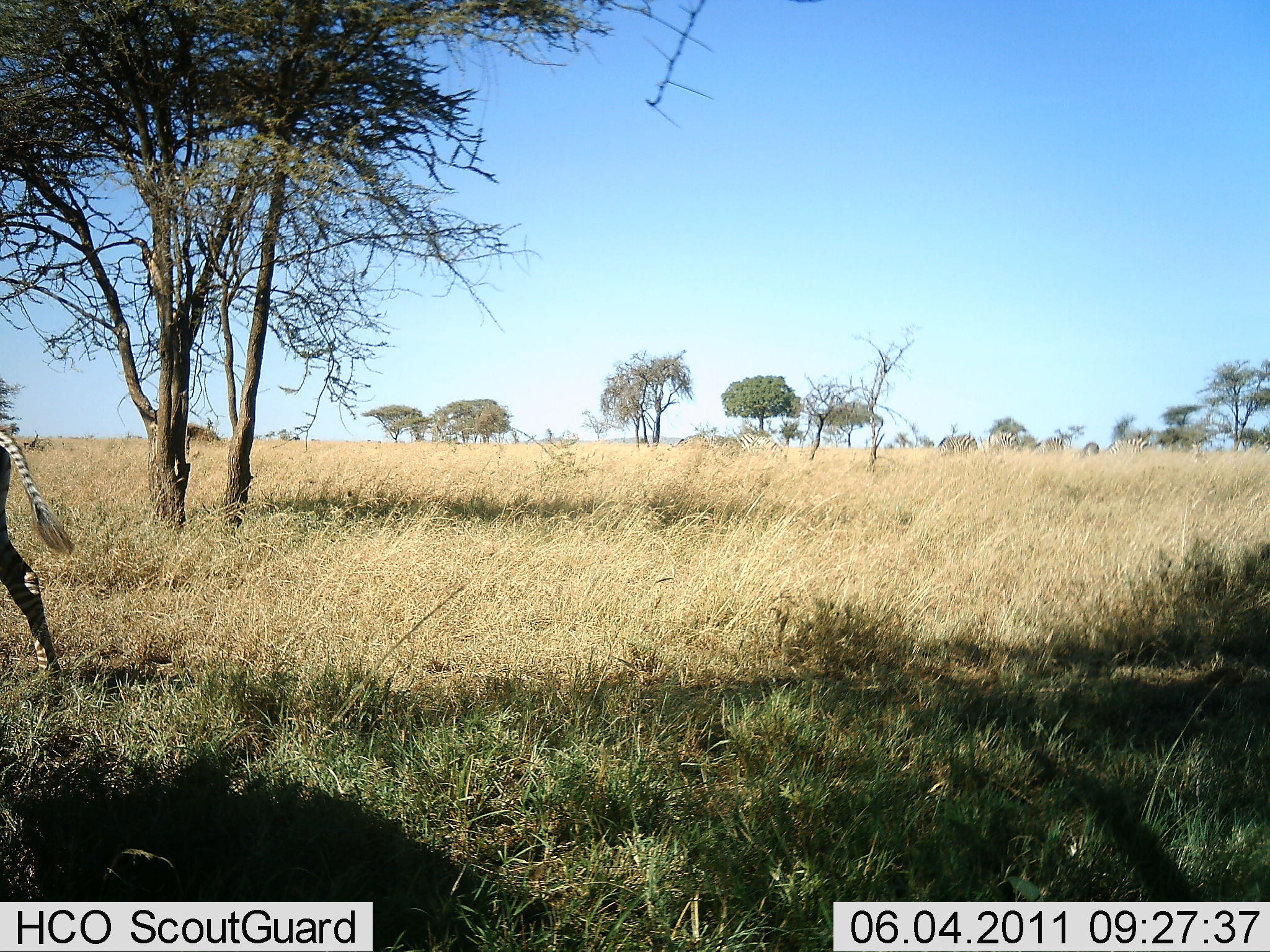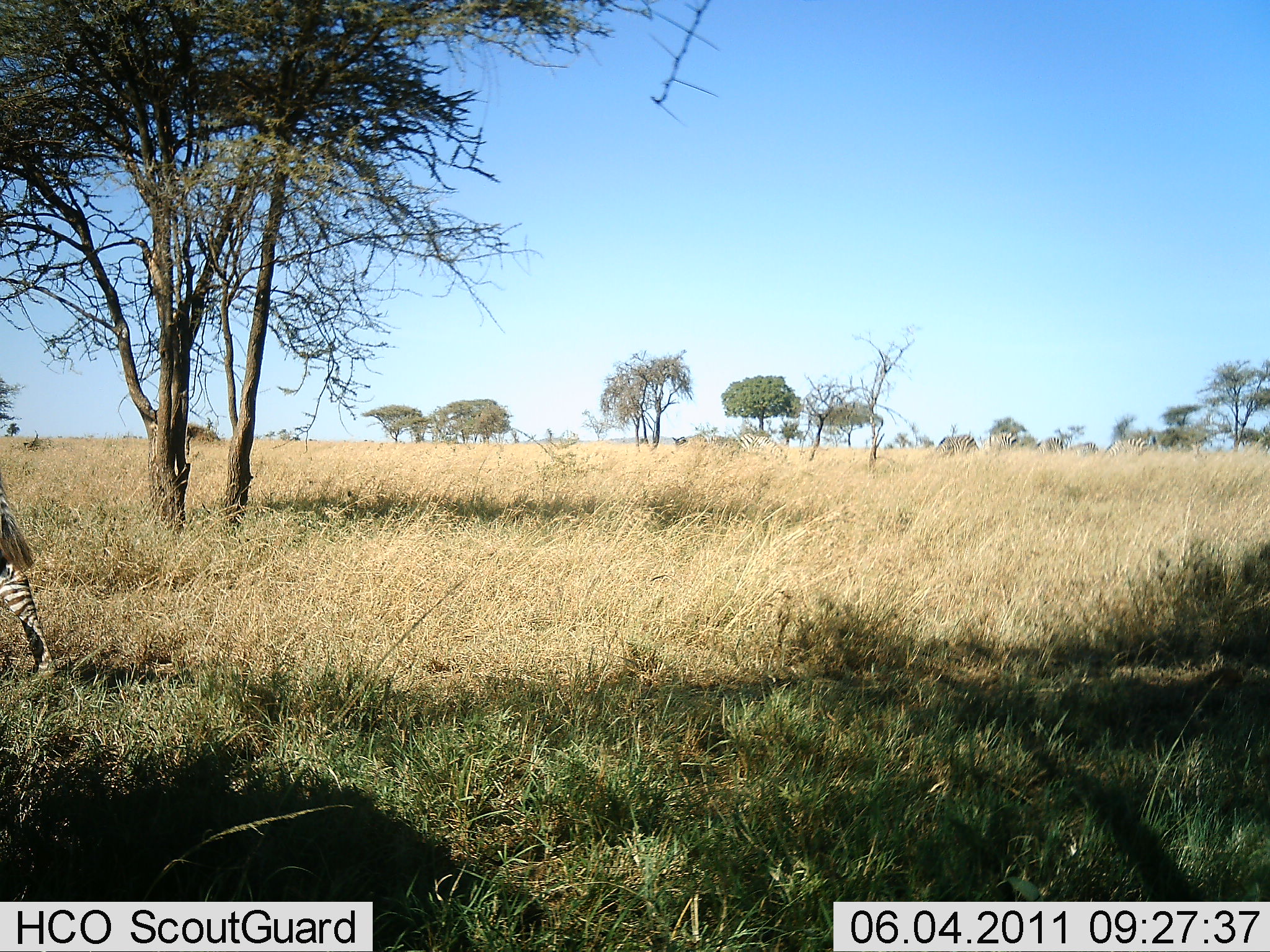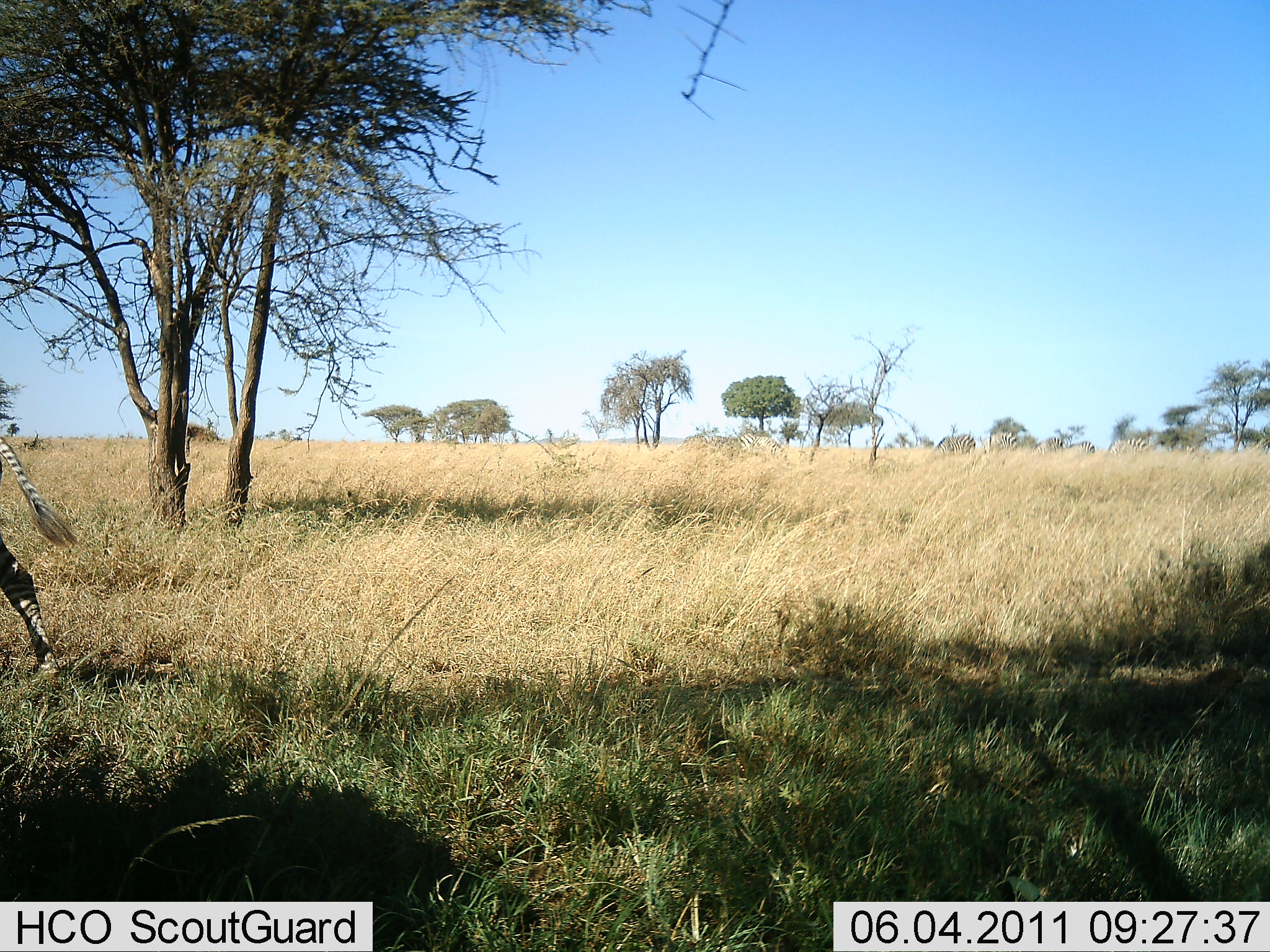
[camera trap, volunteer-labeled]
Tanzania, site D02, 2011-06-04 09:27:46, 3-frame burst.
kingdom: Animalia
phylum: Chordata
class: Mammalia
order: Perissodactyla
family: Equidae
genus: Equus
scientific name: Equus quagga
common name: plains zebra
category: zebra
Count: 1.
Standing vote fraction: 50%.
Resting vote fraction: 0%.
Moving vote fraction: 58%.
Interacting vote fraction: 0%.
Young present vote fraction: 0%.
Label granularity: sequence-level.